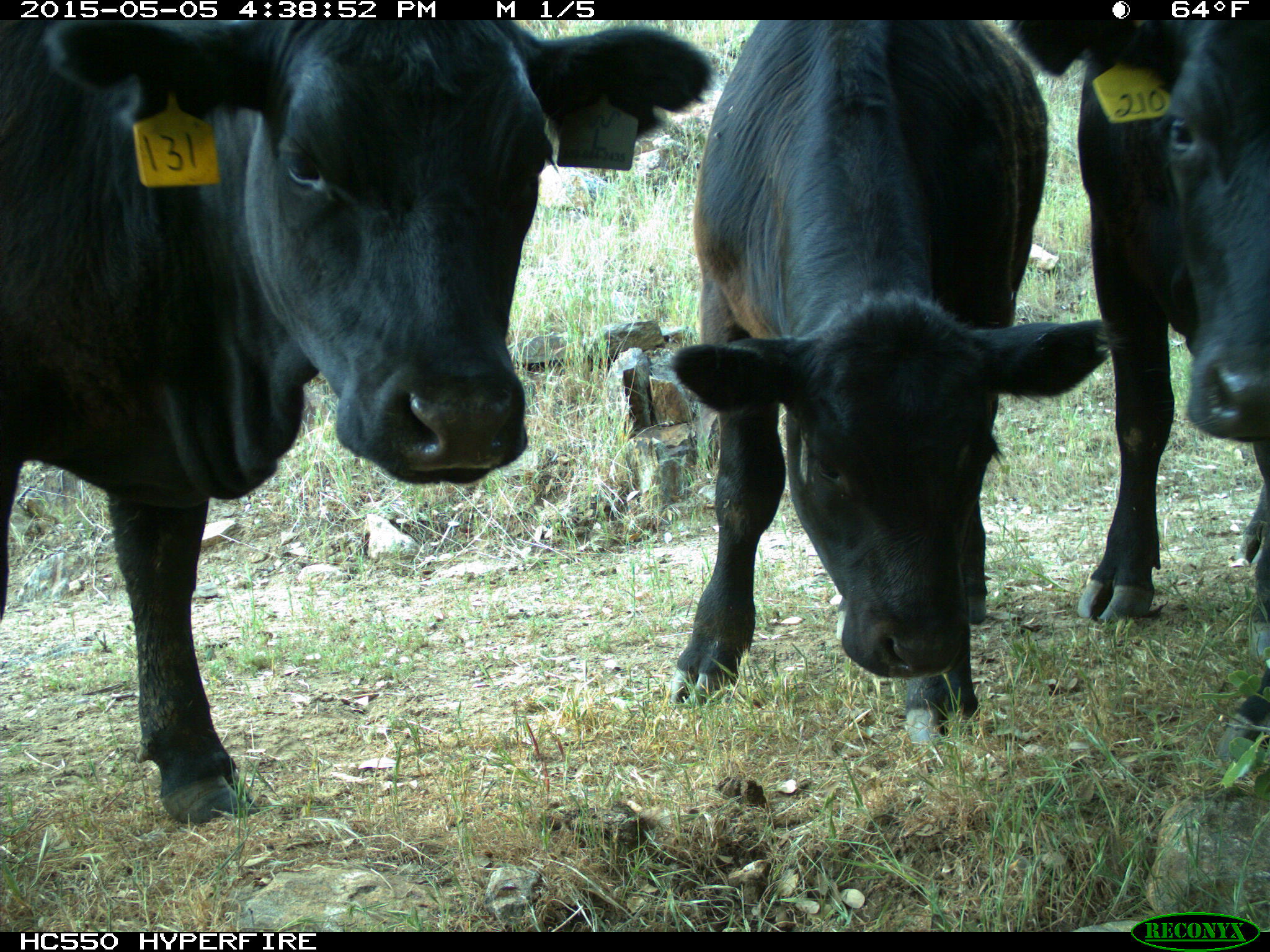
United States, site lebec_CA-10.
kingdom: Animalia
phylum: Chordata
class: Mammalia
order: Artiodactyla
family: Bovidae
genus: Bos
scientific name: Bos taurus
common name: domestic cow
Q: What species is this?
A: Bos taurus (domestic cow).